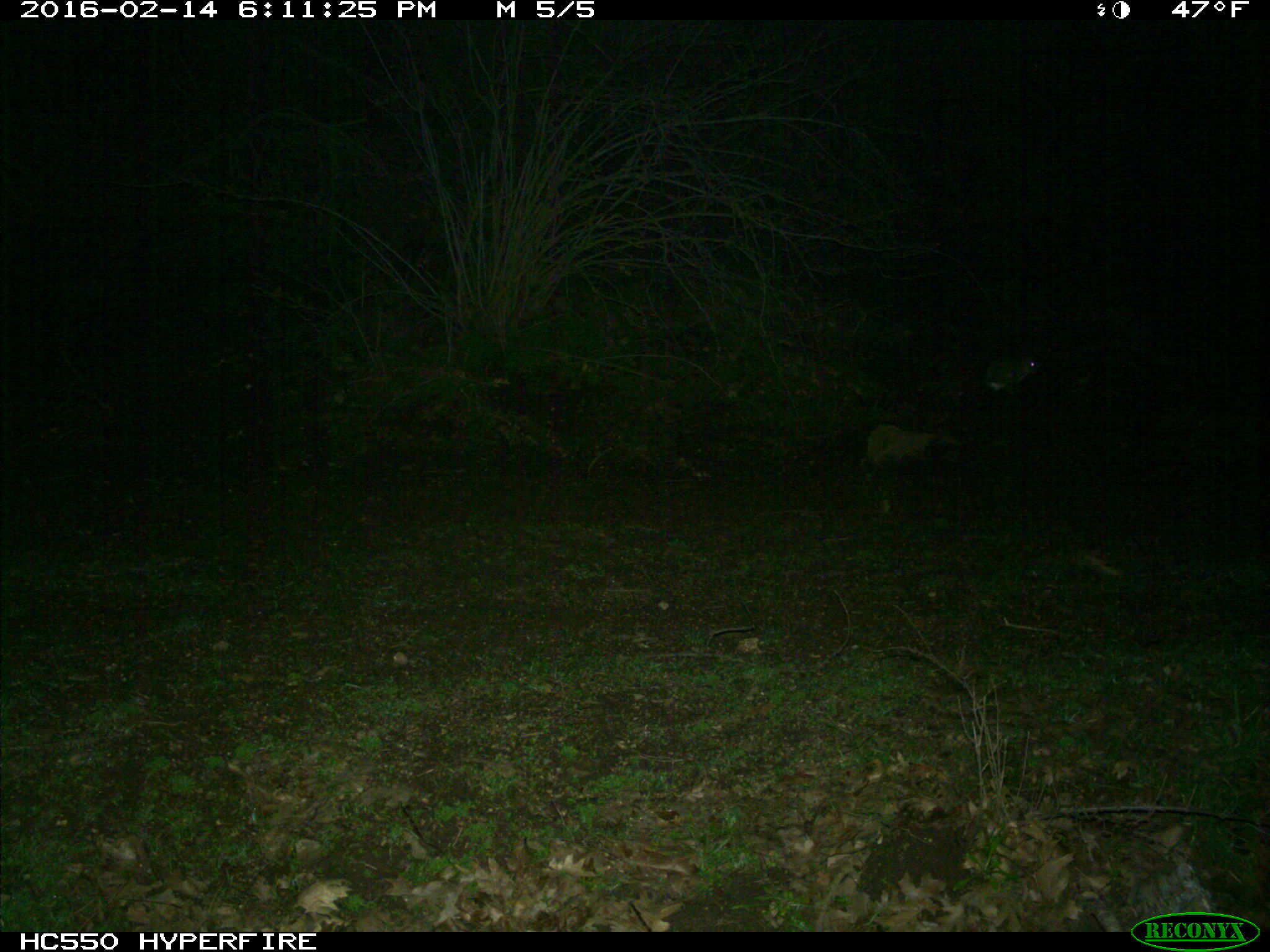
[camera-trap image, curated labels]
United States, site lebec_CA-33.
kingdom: Animalia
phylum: Chordata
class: Mammalia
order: Lagomorpha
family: Leporidae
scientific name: Leporidae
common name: rabbits and hares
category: unidentified rabbit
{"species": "unidentified rabbit (rabbits and hares) (Leporidae)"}